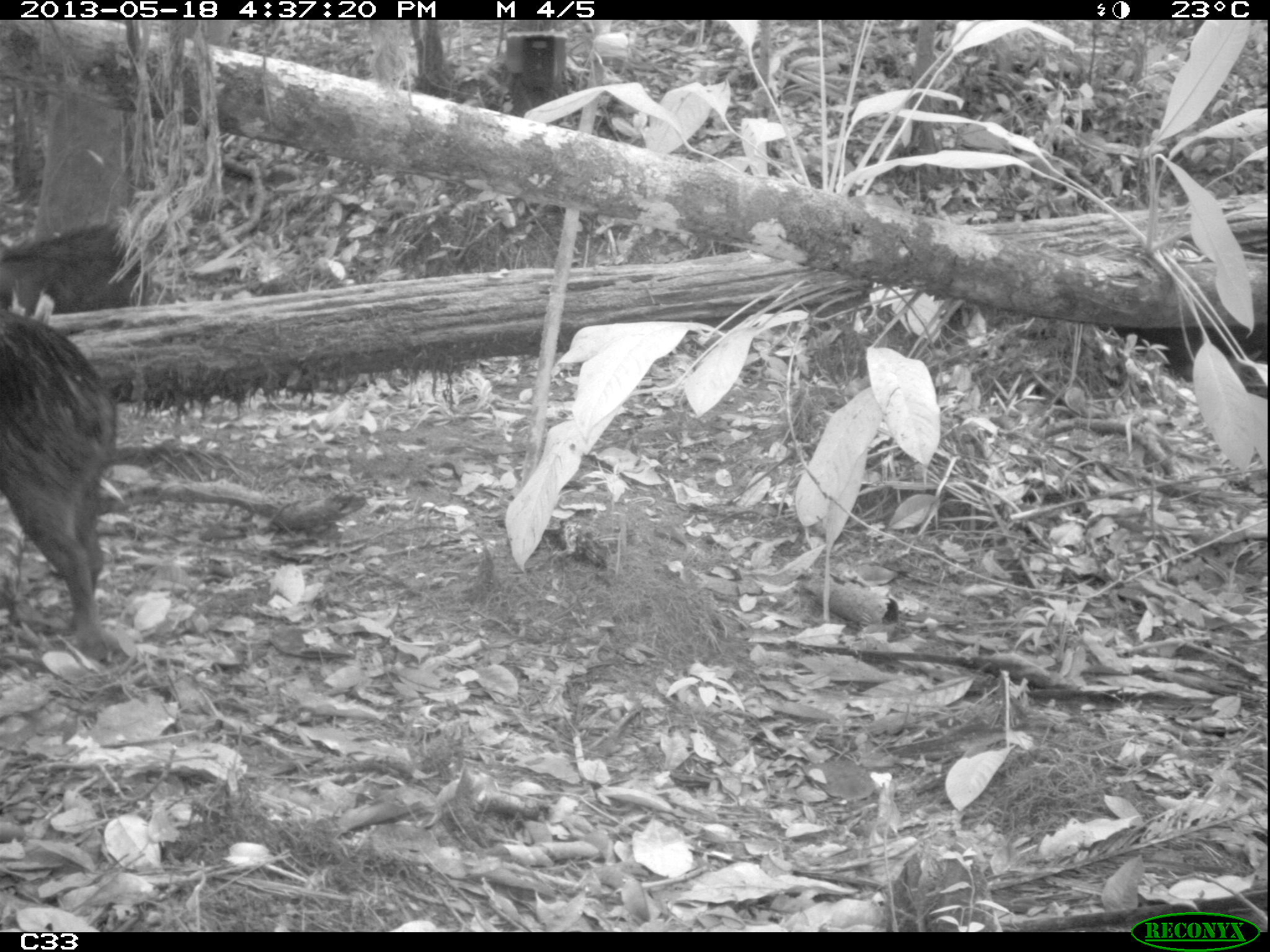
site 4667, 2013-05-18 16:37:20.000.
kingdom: Animalia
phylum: Chordata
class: Mammalia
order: Artiodactyla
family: Tayassuidae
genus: Tayassu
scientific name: Tayassu pecari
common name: white-lipped peccary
Tayassu pecari (white-lipped peccary), count 3.